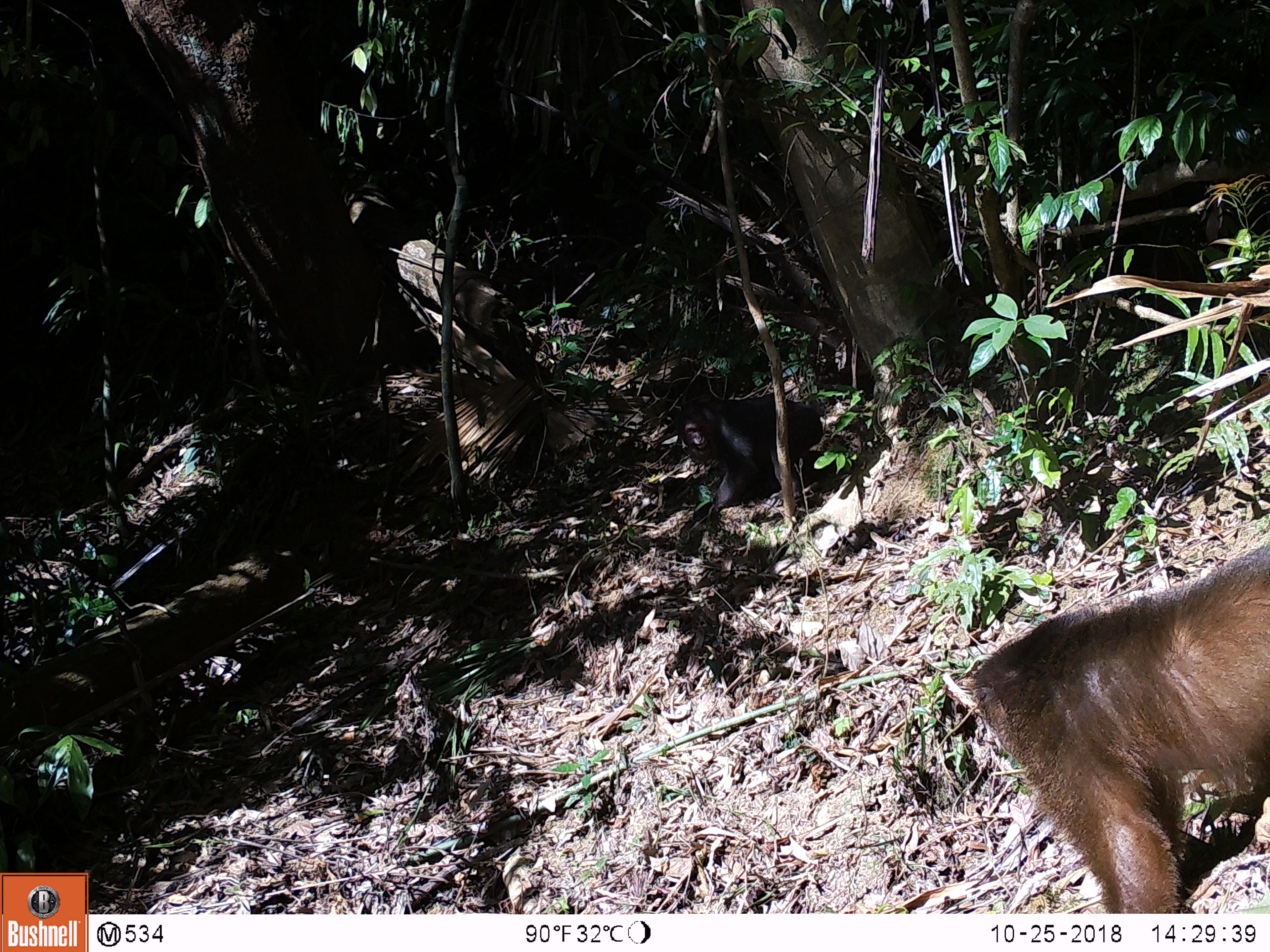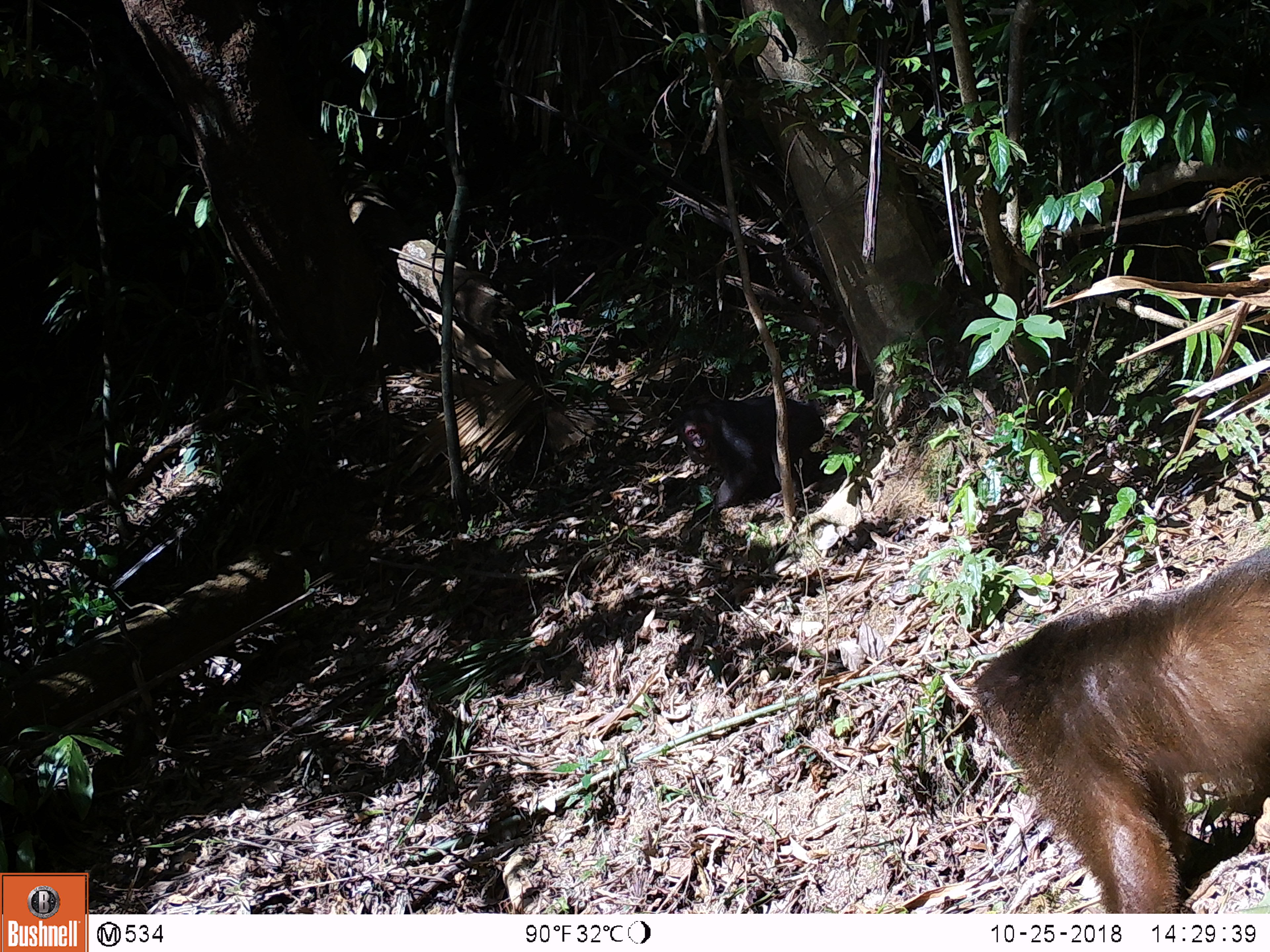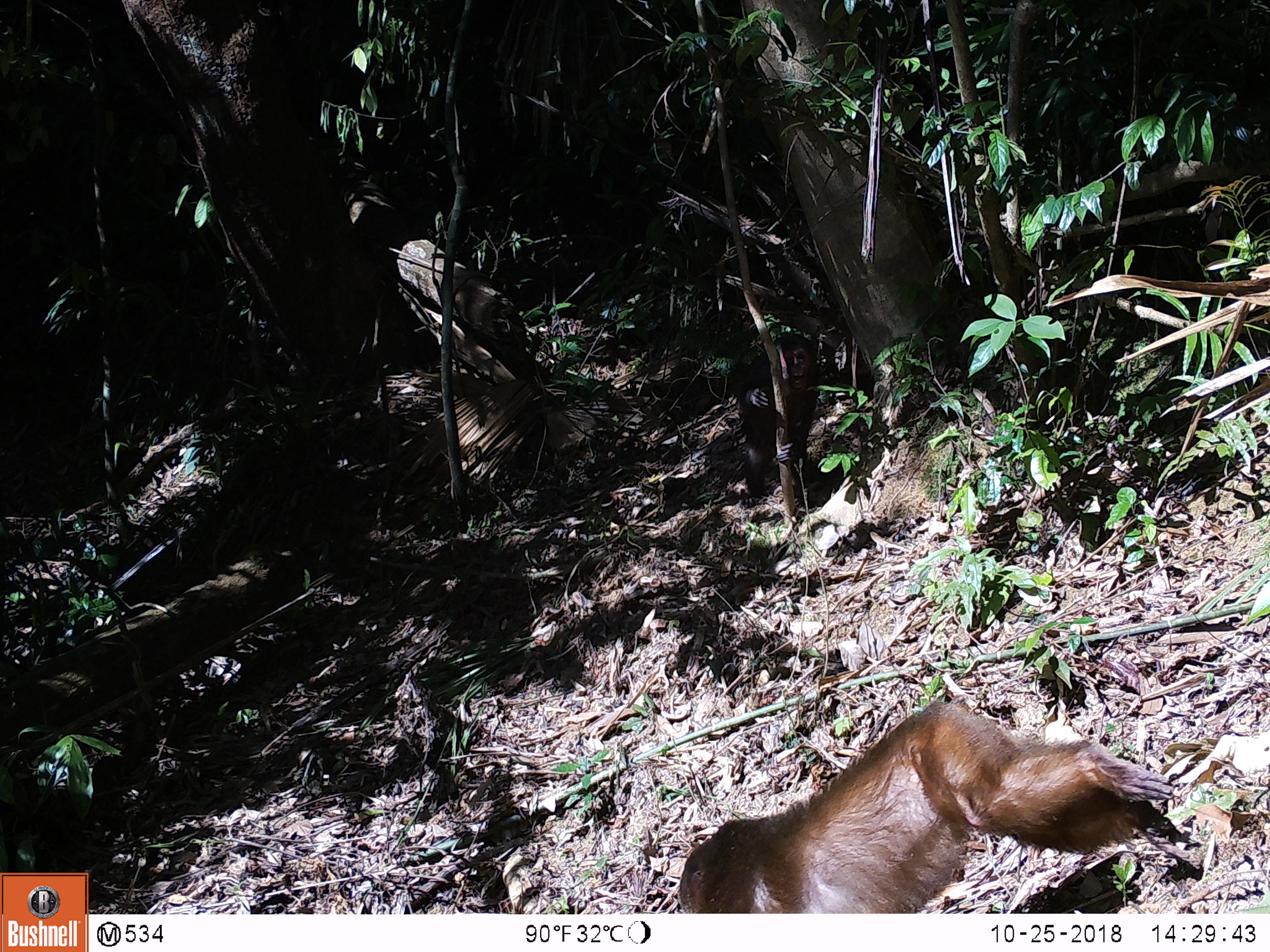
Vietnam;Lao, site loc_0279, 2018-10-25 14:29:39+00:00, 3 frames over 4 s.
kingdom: Animalia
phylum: Chordata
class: Mammalia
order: Primates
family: Cercopithecidae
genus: Macaca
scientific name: Macaca arctoides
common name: stump-tailed macaque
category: stump tailed macaque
Stump tailed macaque (stump-tailed macaque) (Macaca arctoides). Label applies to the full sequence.